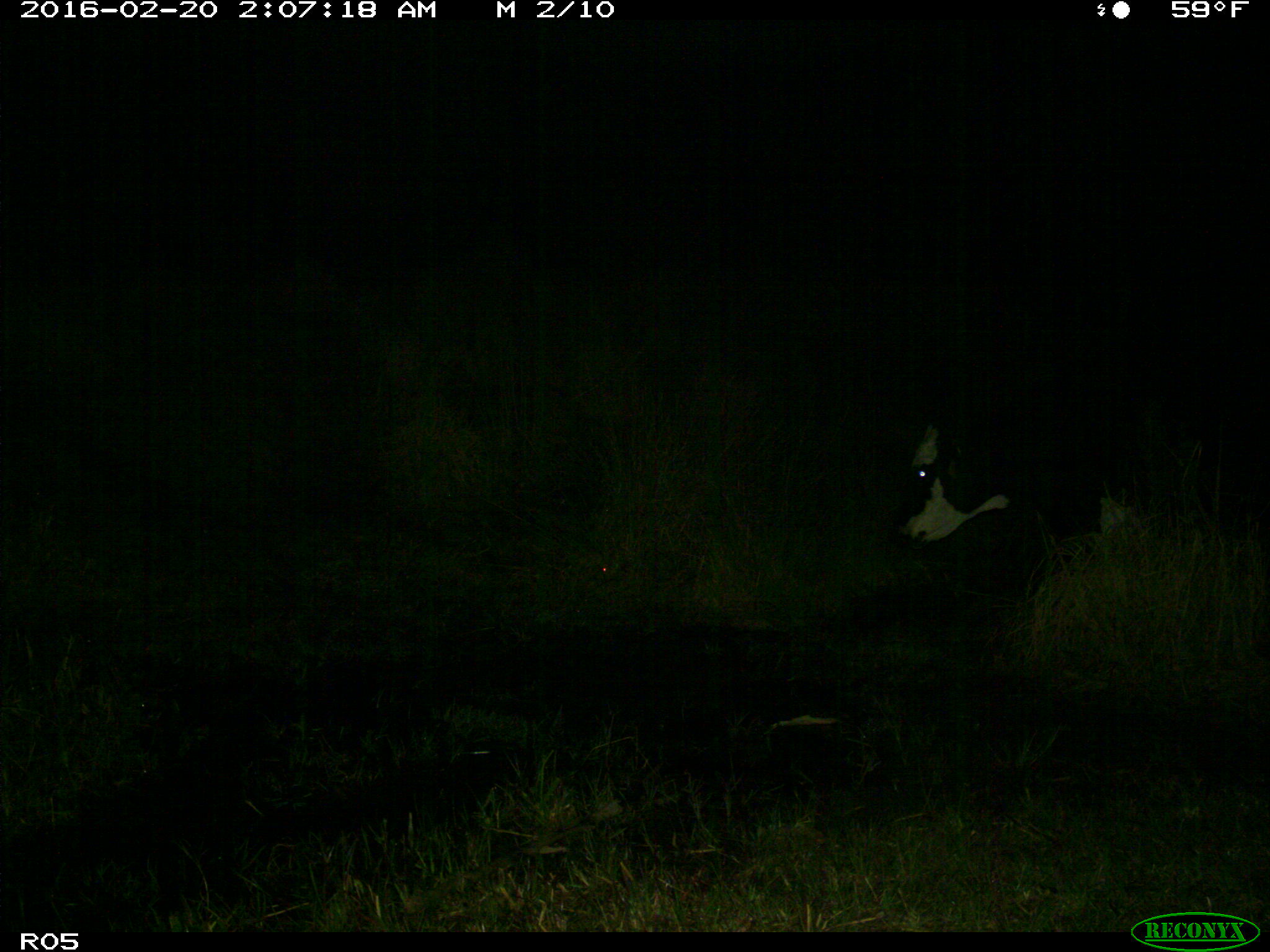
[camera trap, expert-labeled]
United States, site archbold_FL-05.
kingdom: Animalia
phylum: Chordata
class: Mammalia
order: Artiodactyla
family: Bovidae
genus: Bos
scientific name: Bos taurus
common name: domestic cow